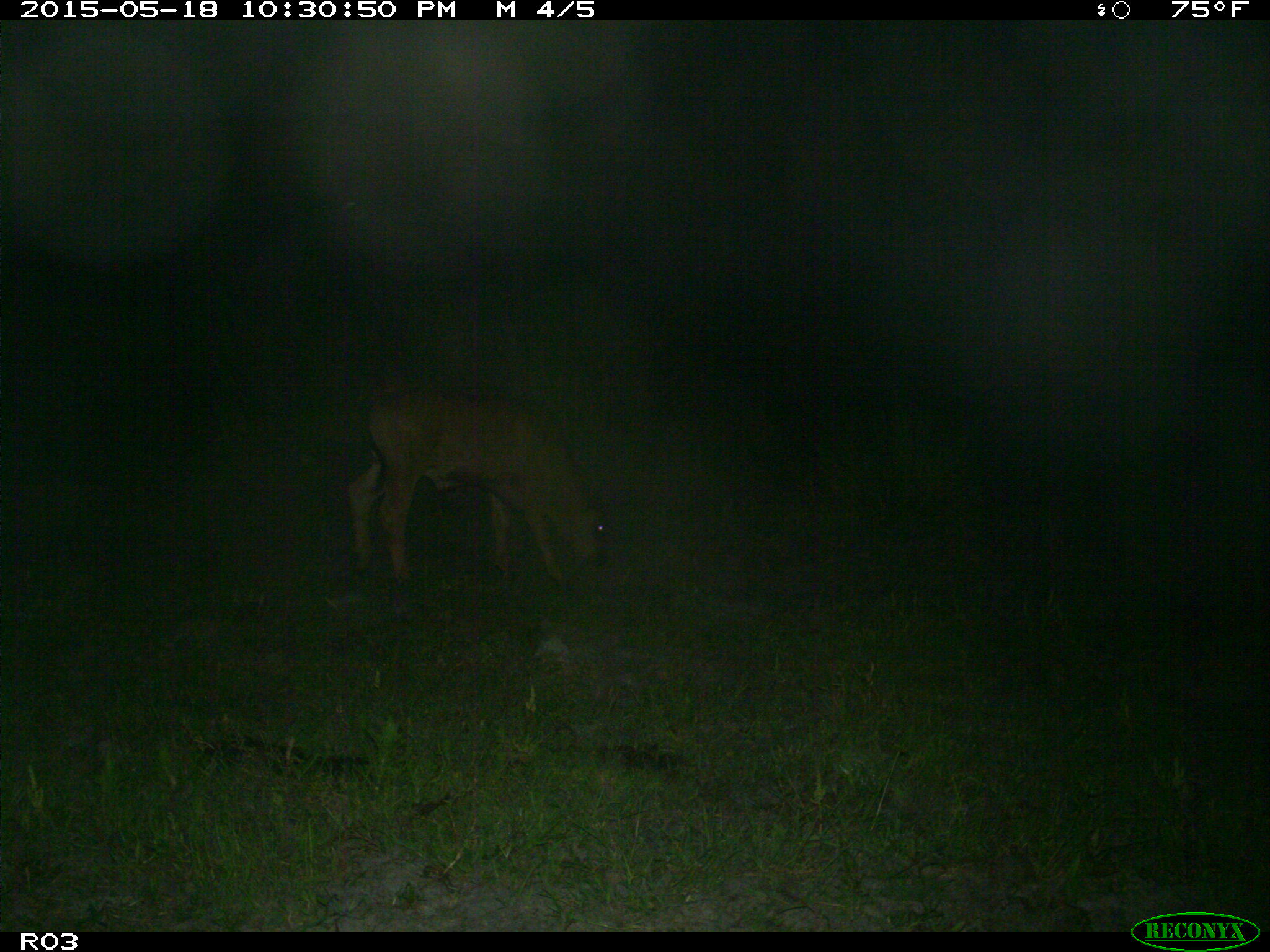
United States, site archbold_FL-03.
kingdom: Animalia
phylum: Chordata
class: Mammalia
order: Artiodactyla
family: Bovidae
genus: Bos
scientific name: Bos taurus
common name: domestic cow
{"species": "Bos taurus (domestic cow)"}